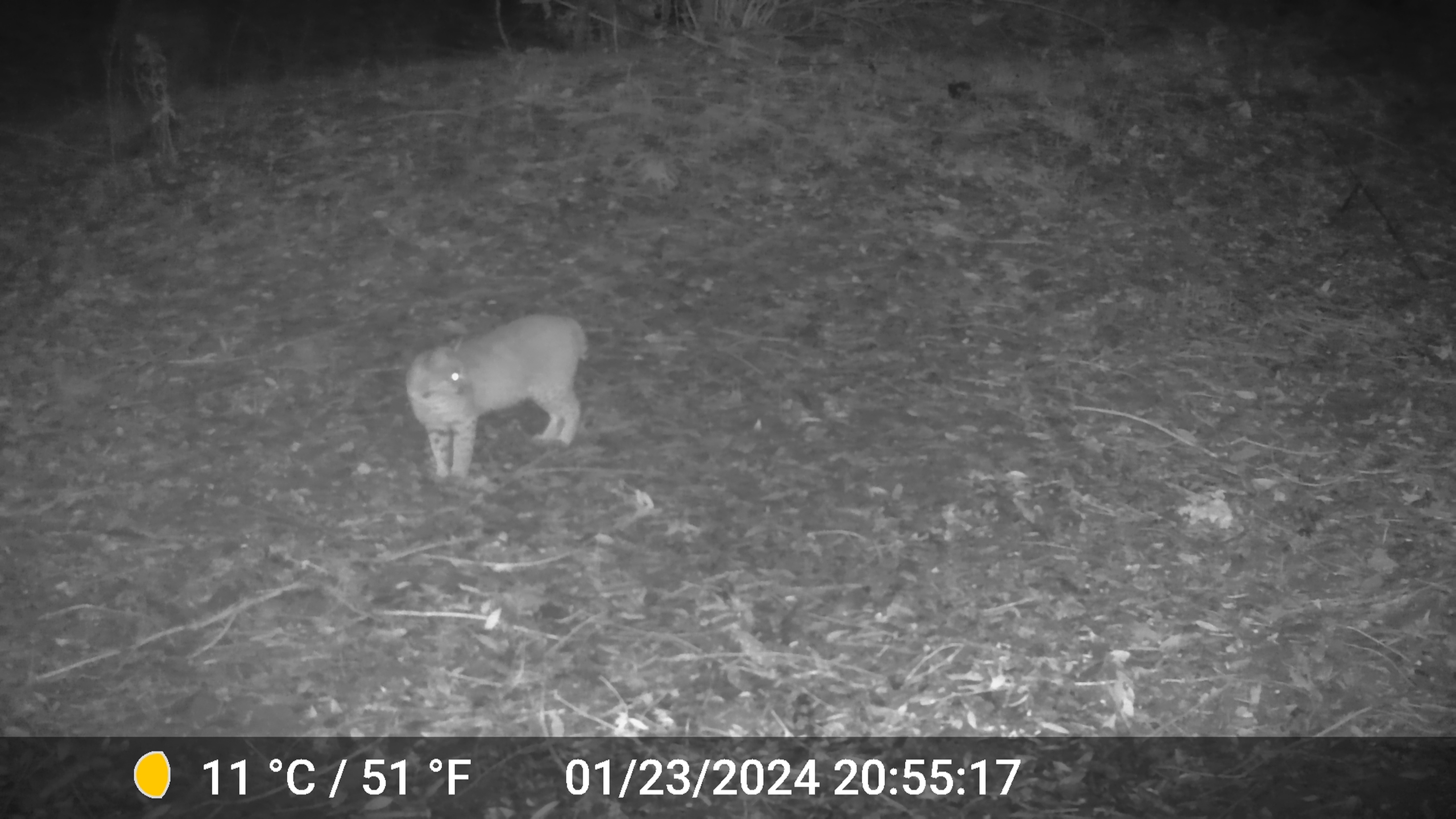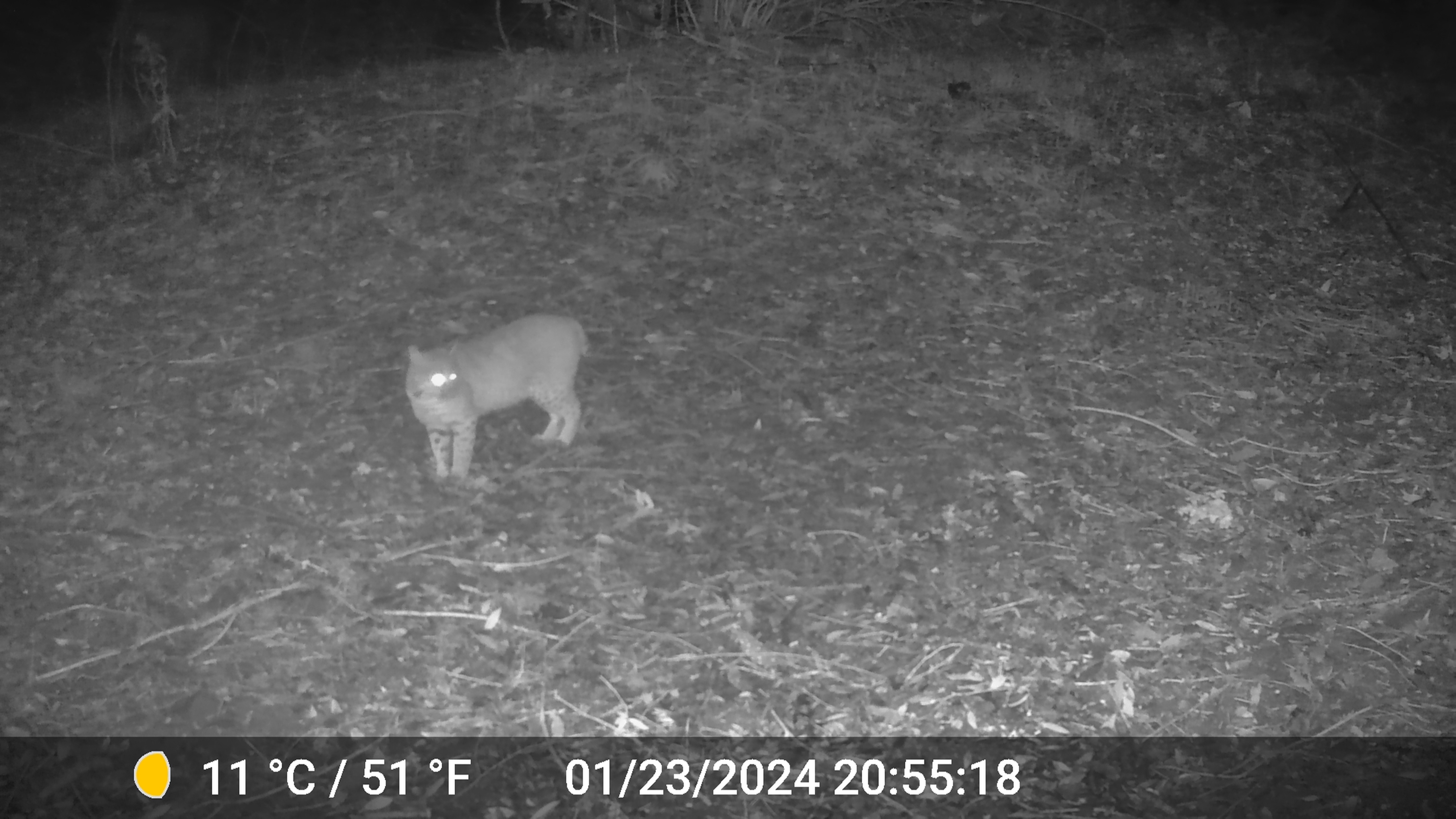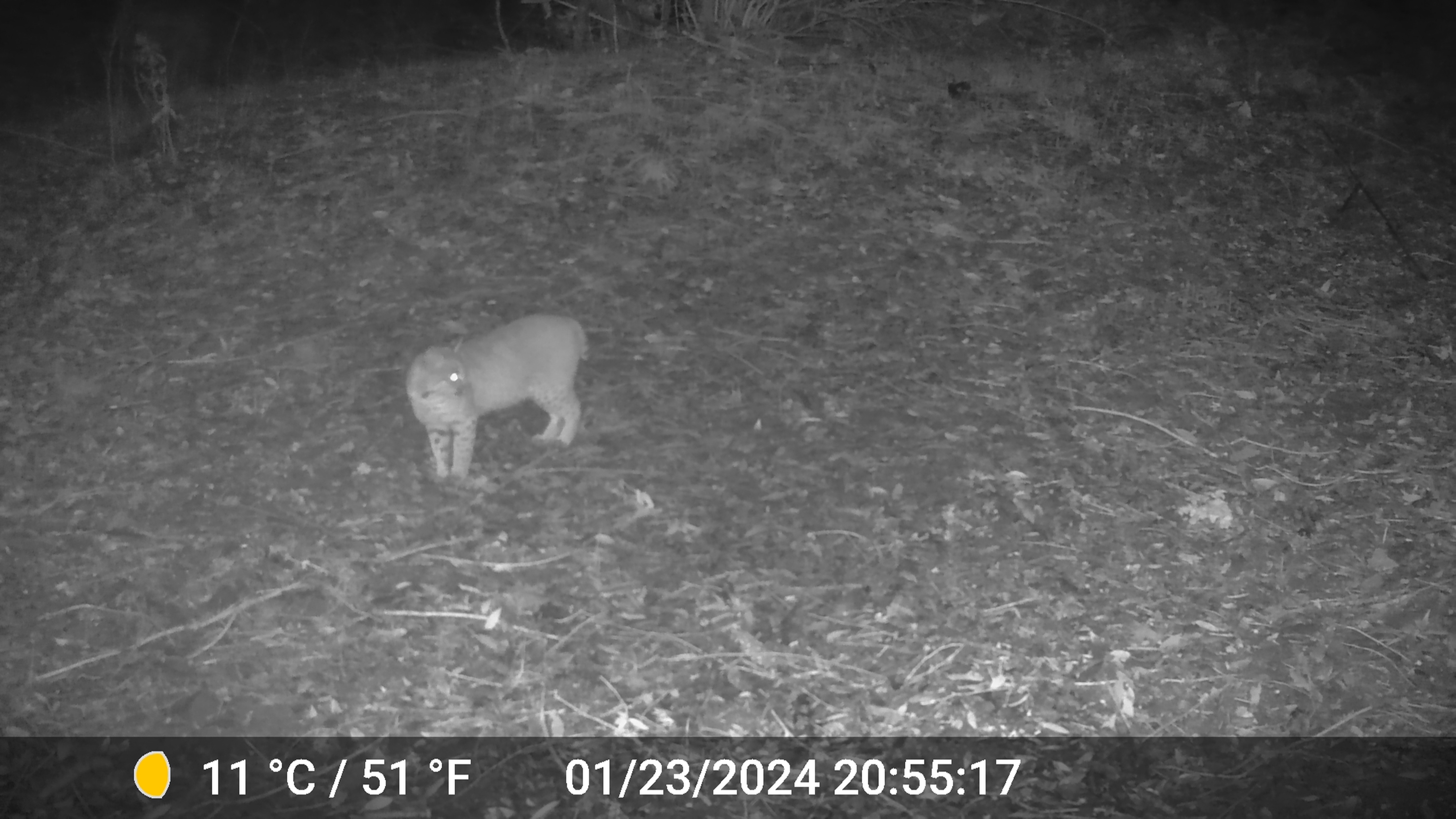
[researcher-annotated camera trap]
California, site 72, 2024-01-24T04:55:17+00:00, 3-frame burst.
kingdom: Animalia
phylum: Chordata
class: Mammalia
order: Carnivora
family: Felidae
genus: Lynx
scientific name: Lynx rufus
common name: bobcat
Bobcat (Lynx rufus).